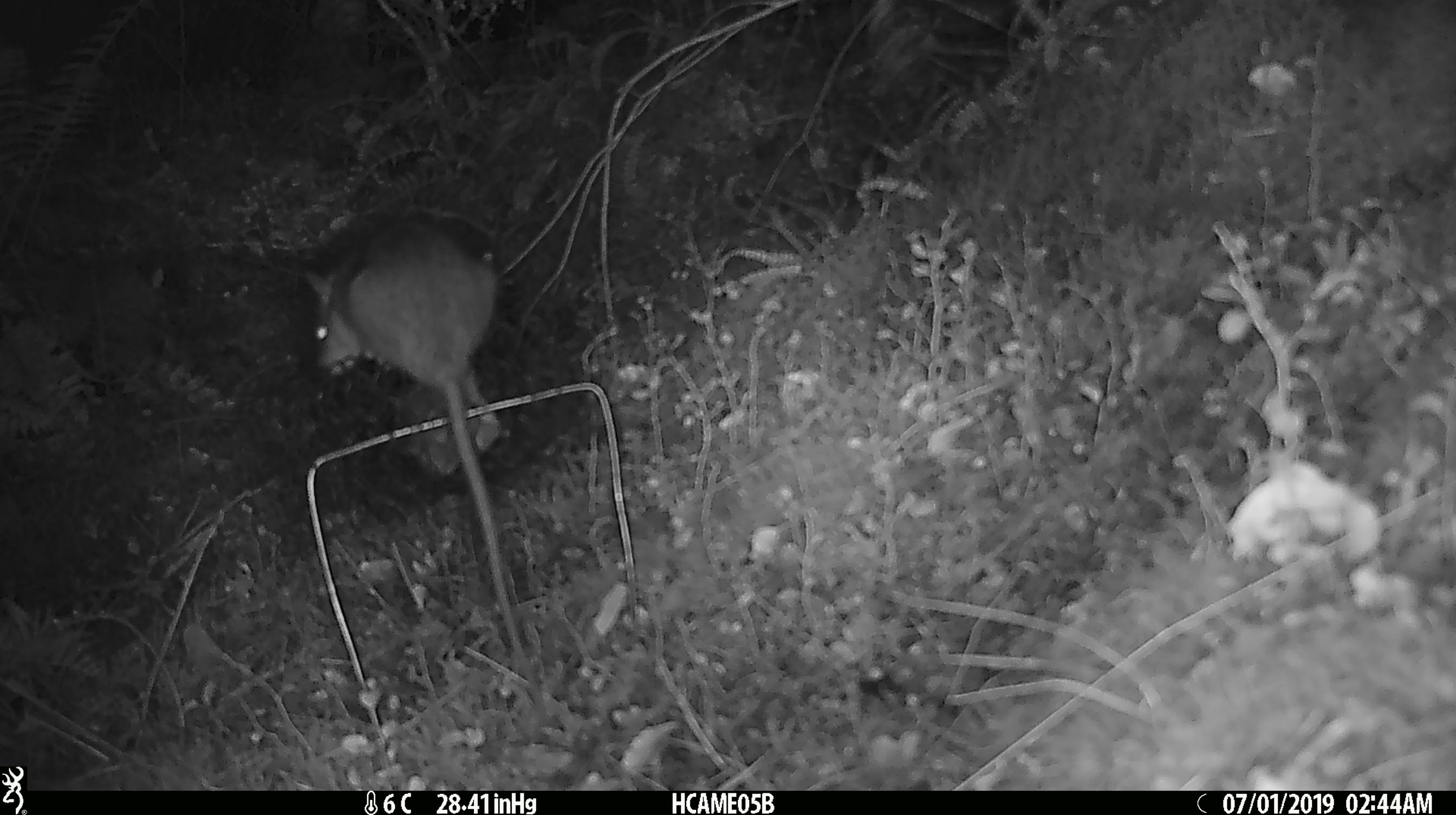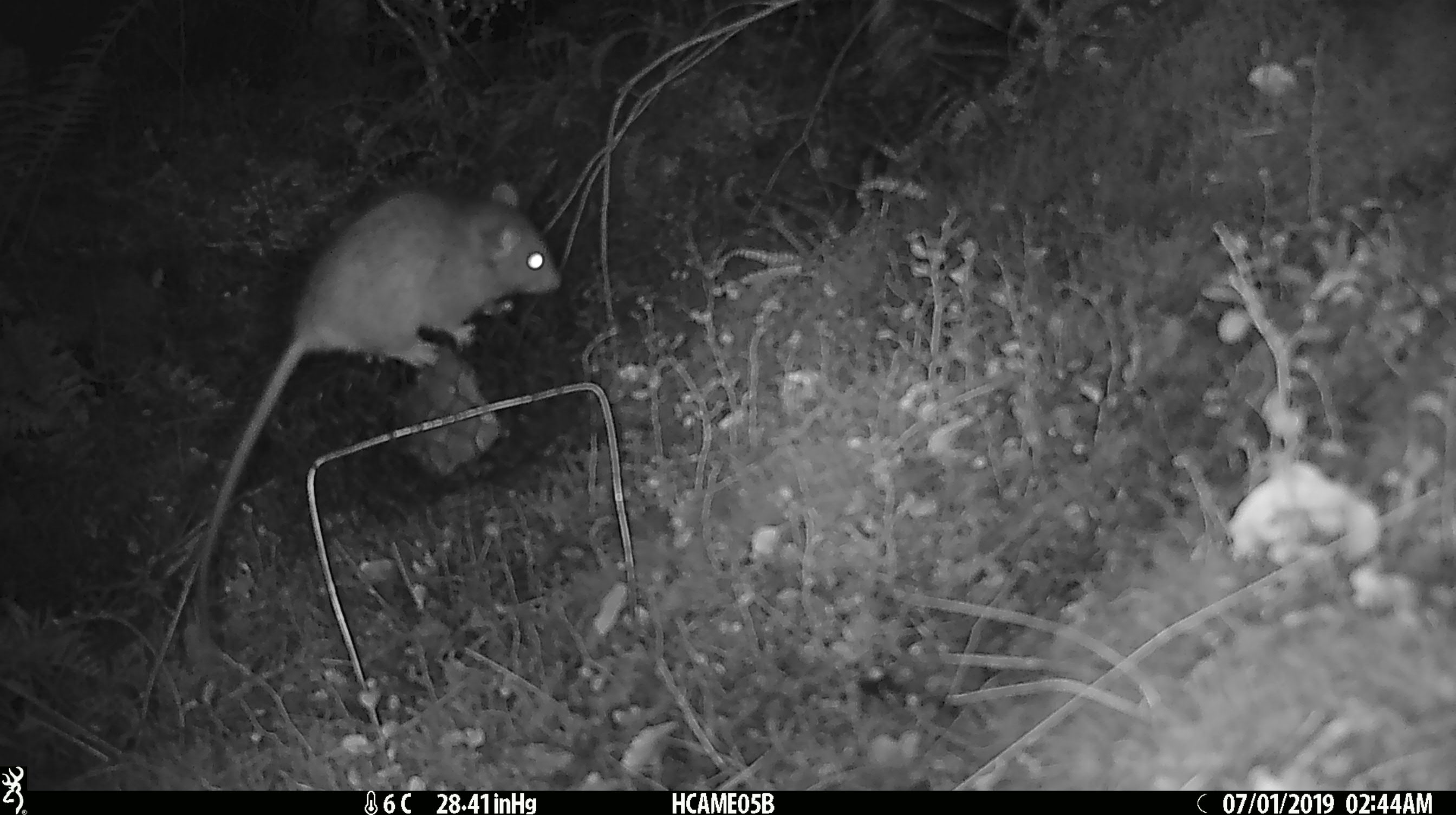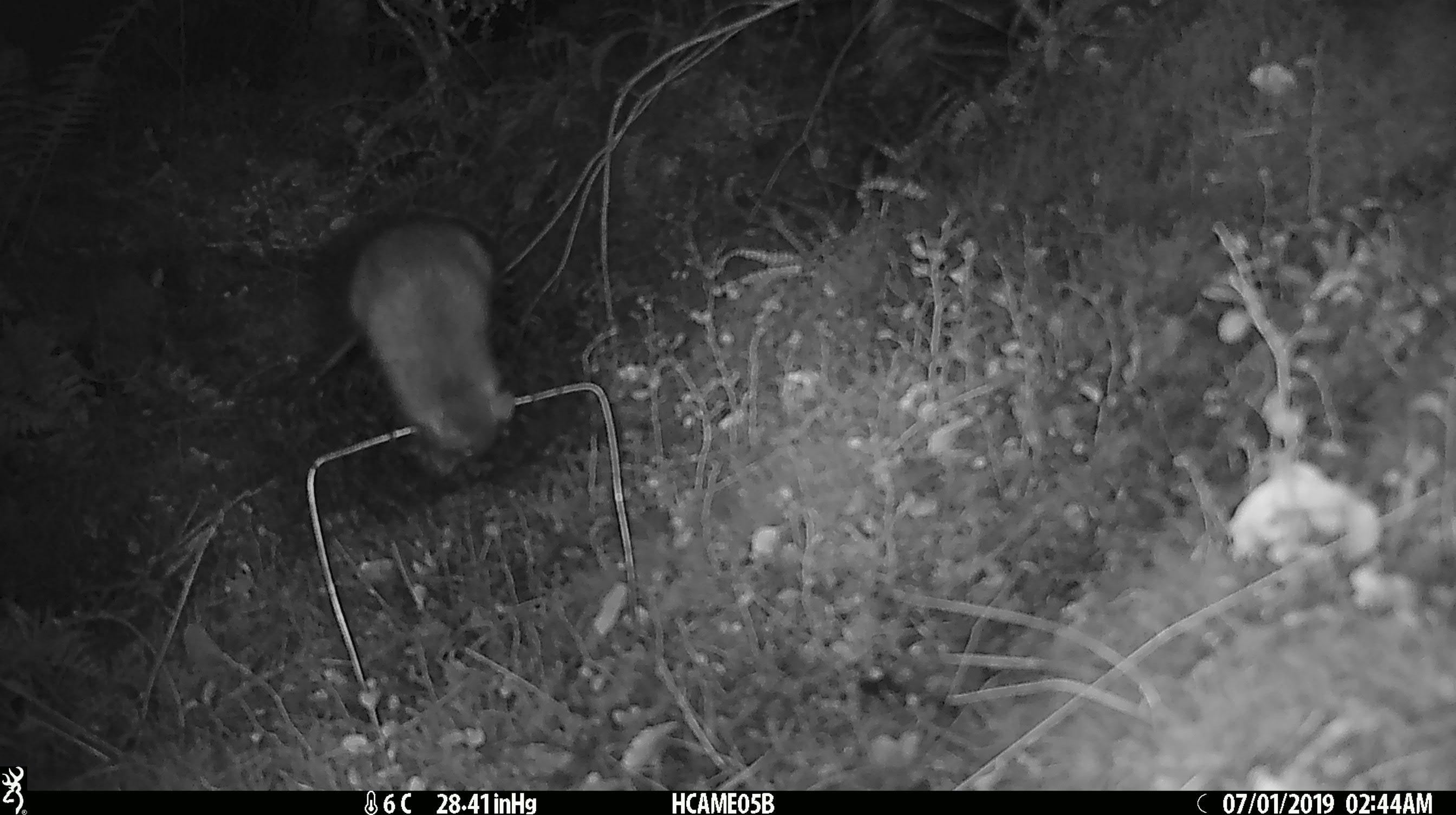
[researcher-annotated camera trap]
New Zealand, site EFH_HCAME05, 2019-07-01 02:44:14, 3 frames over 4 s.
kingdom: Animalia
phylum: Chordata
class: Mammalia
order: Rodentia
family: Muridae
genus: Rattus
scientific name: Rattus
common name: rat